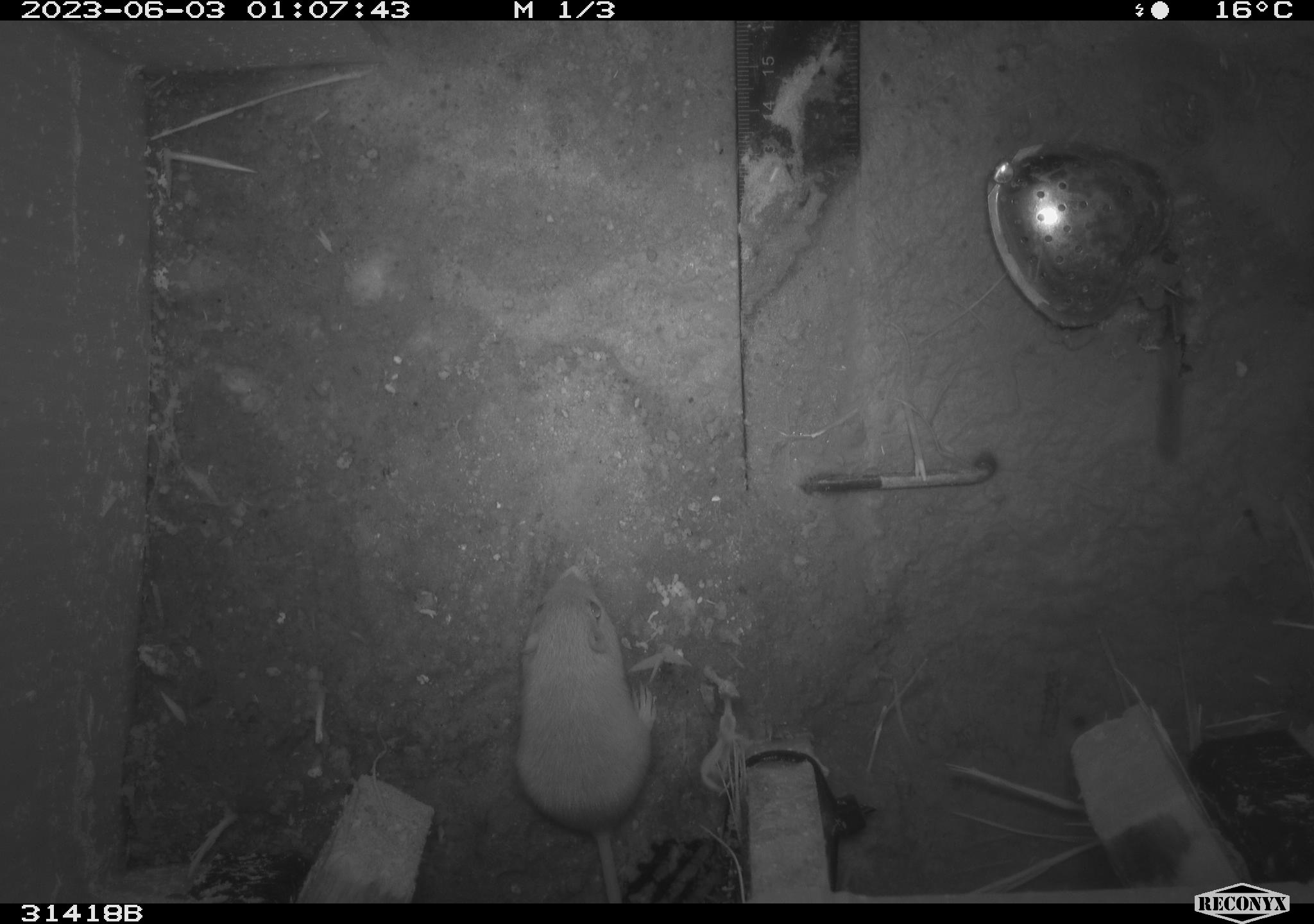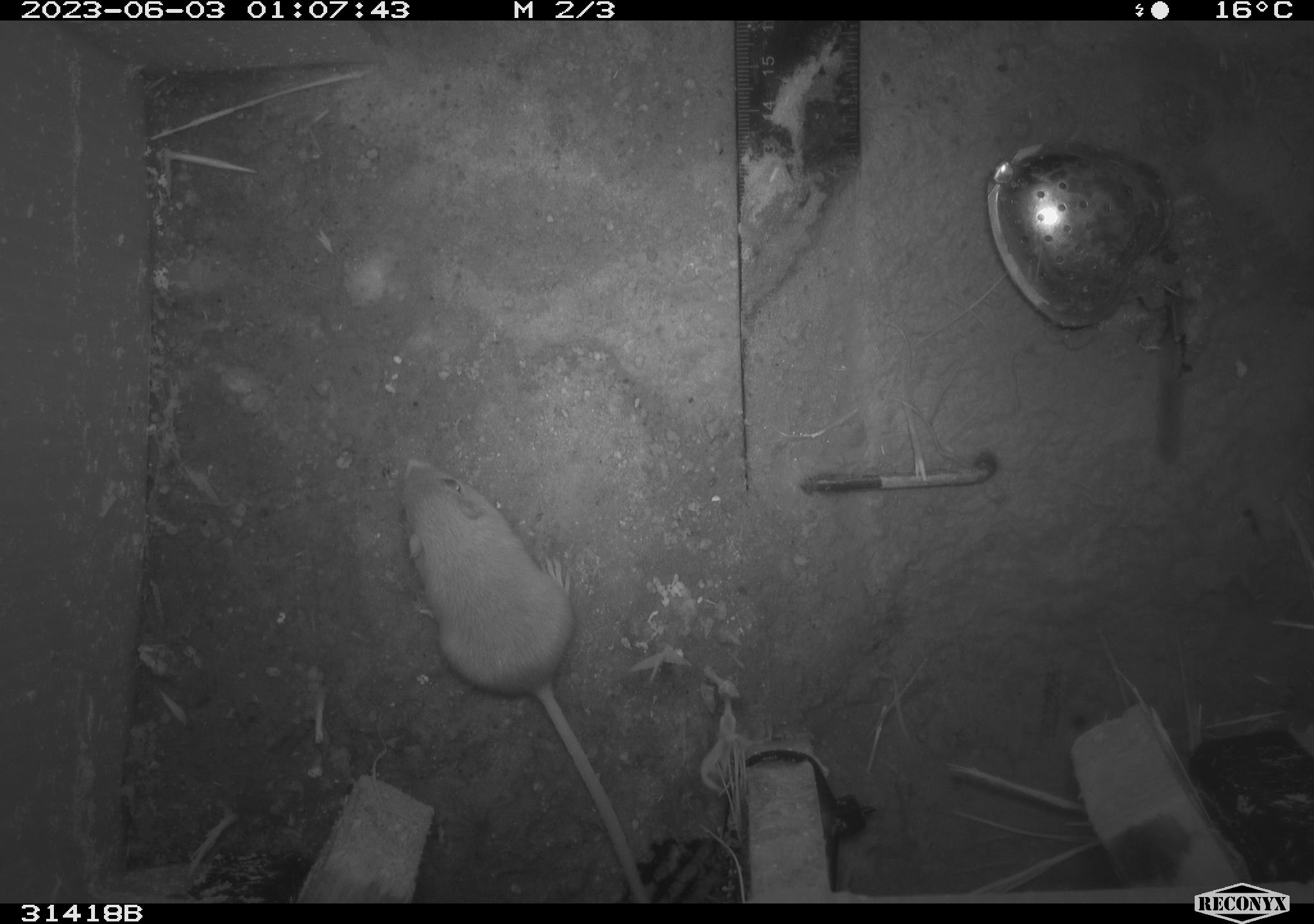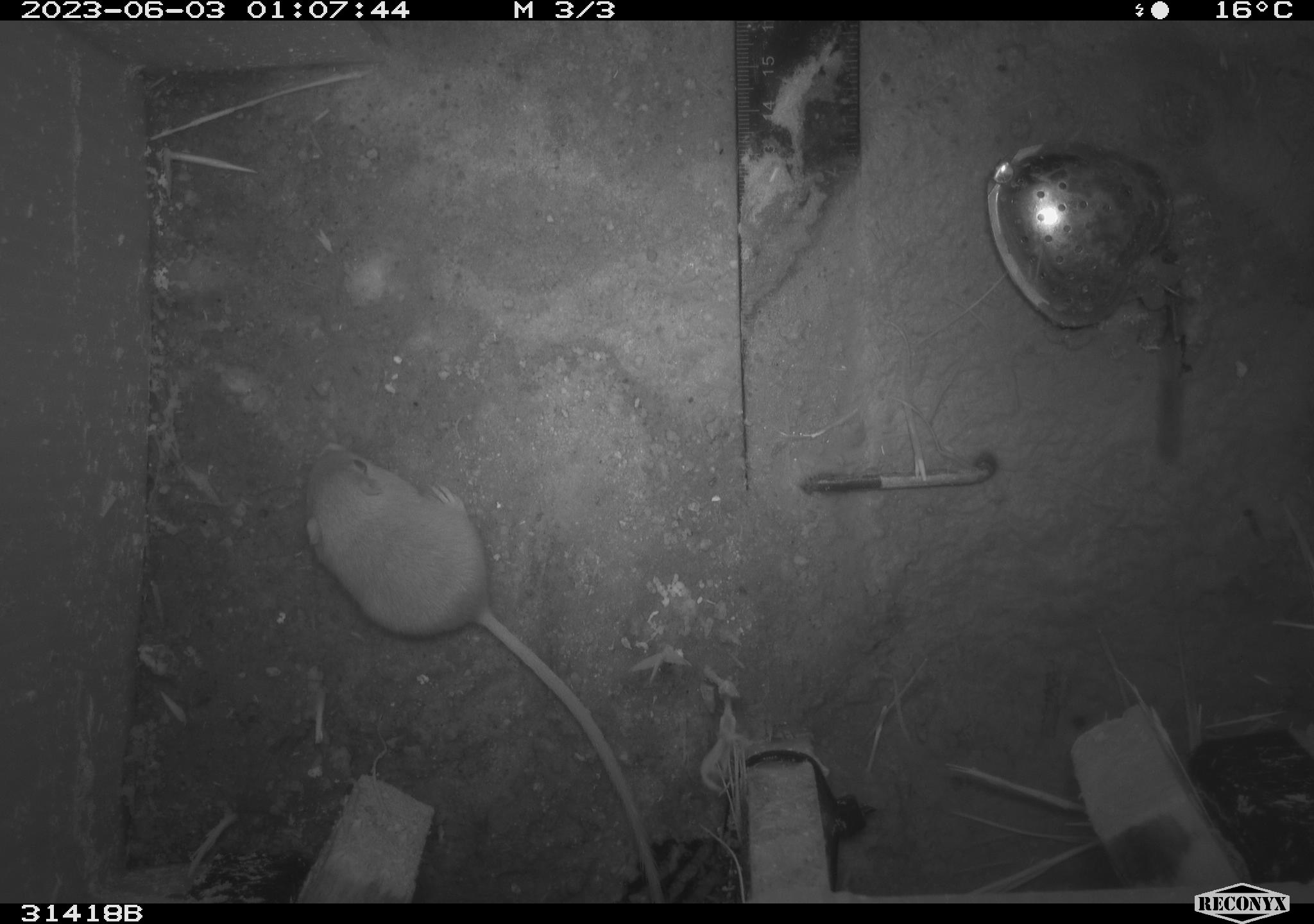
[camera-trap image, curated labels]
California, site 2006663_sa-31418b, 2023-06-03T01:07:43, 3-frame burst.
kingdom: Animalia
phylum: Chordata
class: Mammalia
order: Rodentia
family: Heteromyidae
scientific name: Heteromyidae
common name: kangaroo rats and pocket mice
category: heteromyidae family